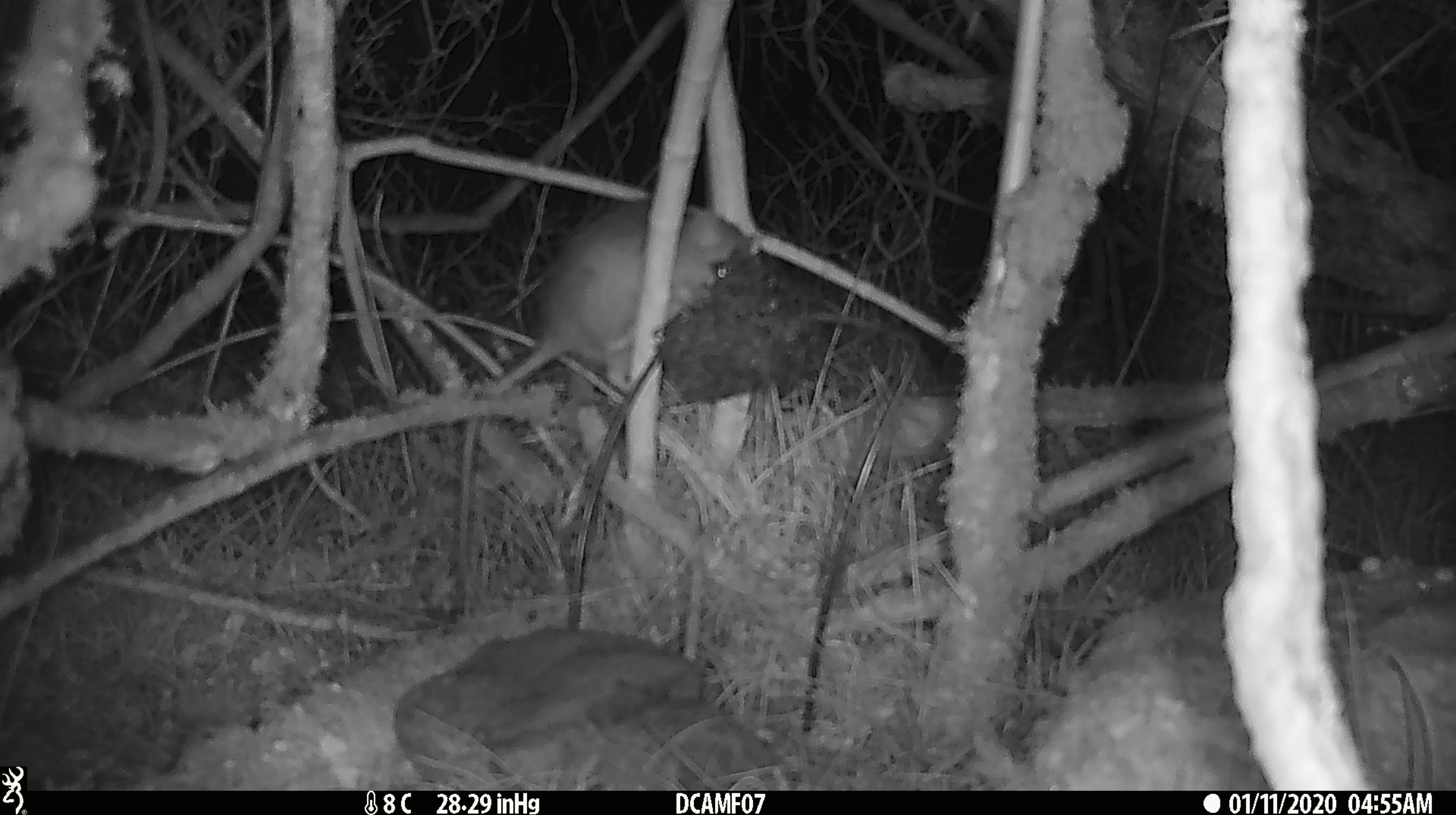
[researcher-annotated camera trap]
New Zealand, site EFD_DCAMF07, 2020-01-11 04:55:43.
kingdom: Animalia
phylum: Chordata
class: Mammalia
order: Rodentia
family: Muridae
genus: Rattus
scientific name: Rattus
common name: rat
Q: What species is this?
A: Rat (Rattus).